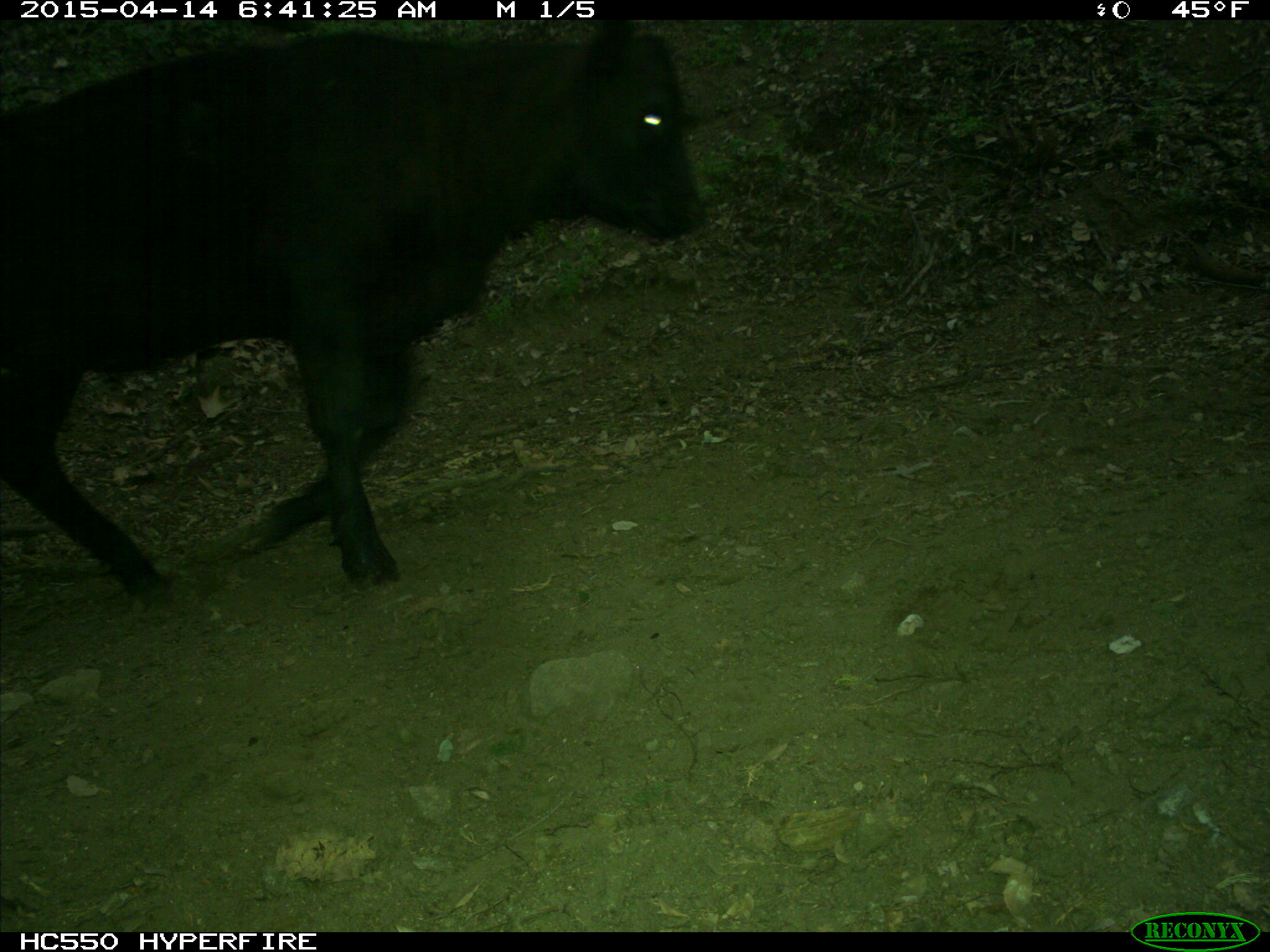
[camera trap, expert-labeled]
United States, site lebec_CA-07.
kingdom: Animalia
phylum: Chordata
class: Mammalia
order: Artiodactyla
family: Bovidae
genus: Bos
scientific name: Bos taurus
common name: domestic cow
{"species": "Bos taurus (domestic cow)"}